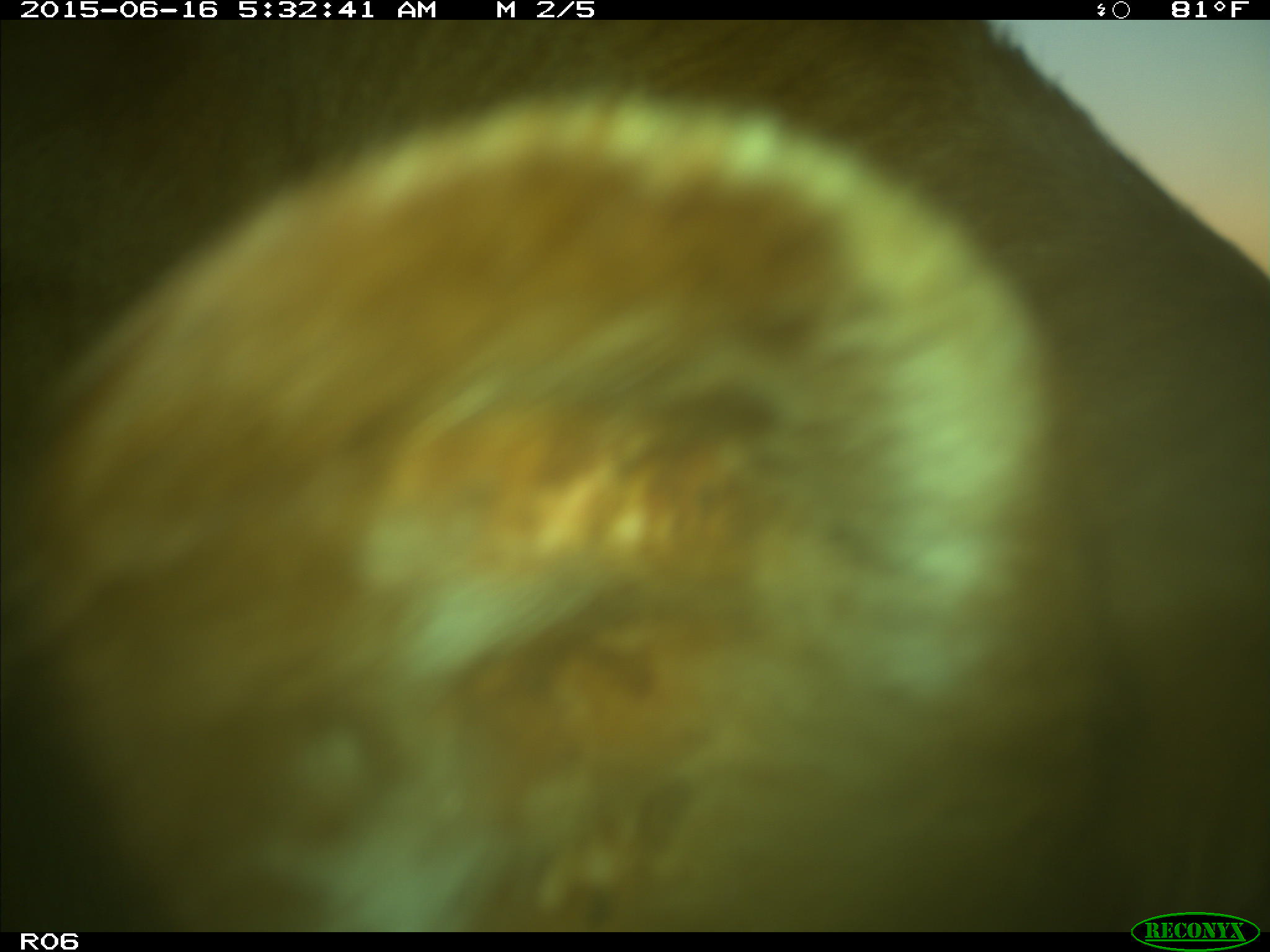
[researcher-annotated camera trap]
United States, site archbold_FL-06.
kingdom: Animalia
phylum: Chordata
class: Mammalia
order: Artiodactyla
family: Bovidae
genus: Bos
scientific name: Bos taurus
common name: domestic cow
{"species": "Bos taurus (domestic cow)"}